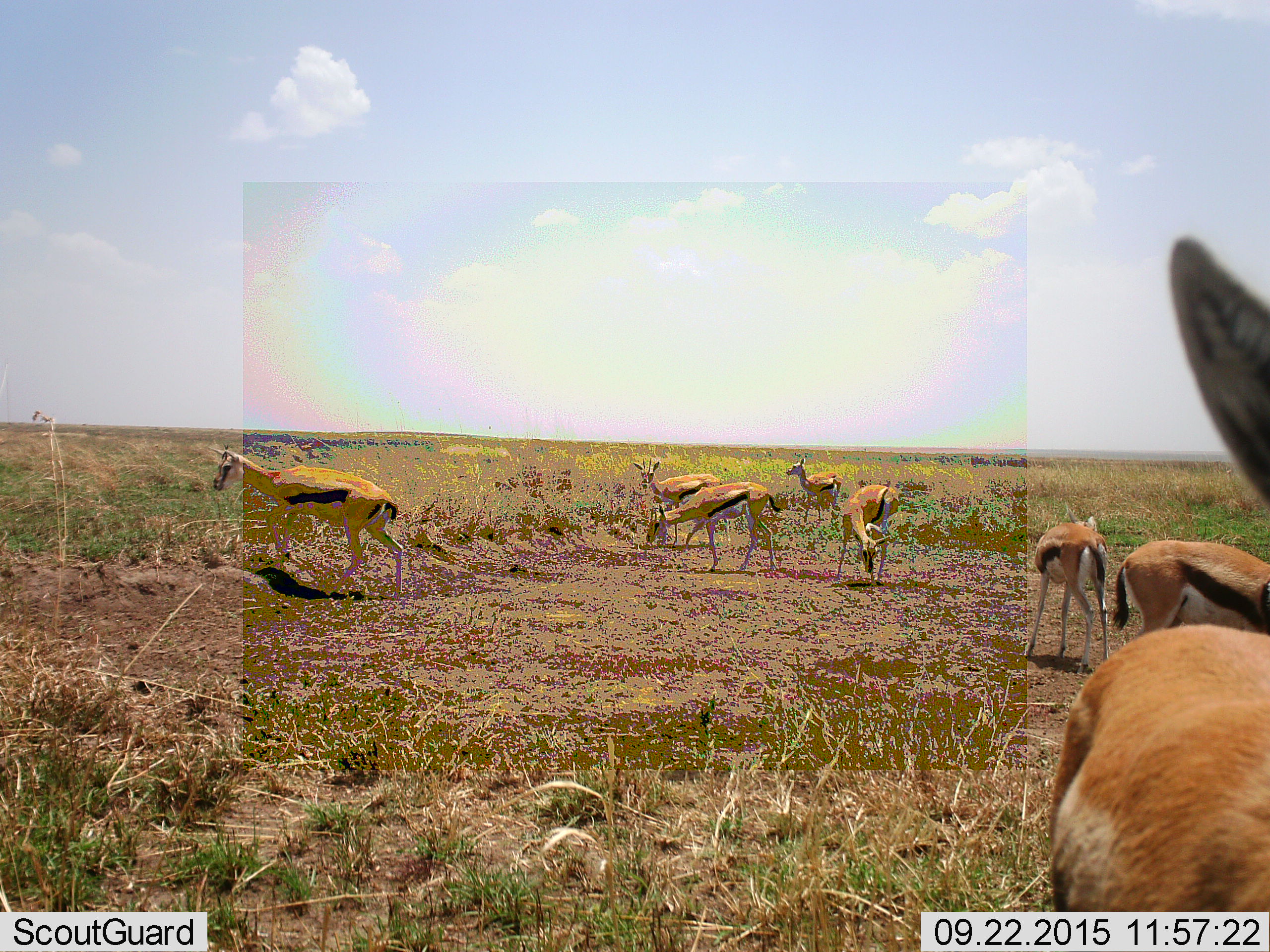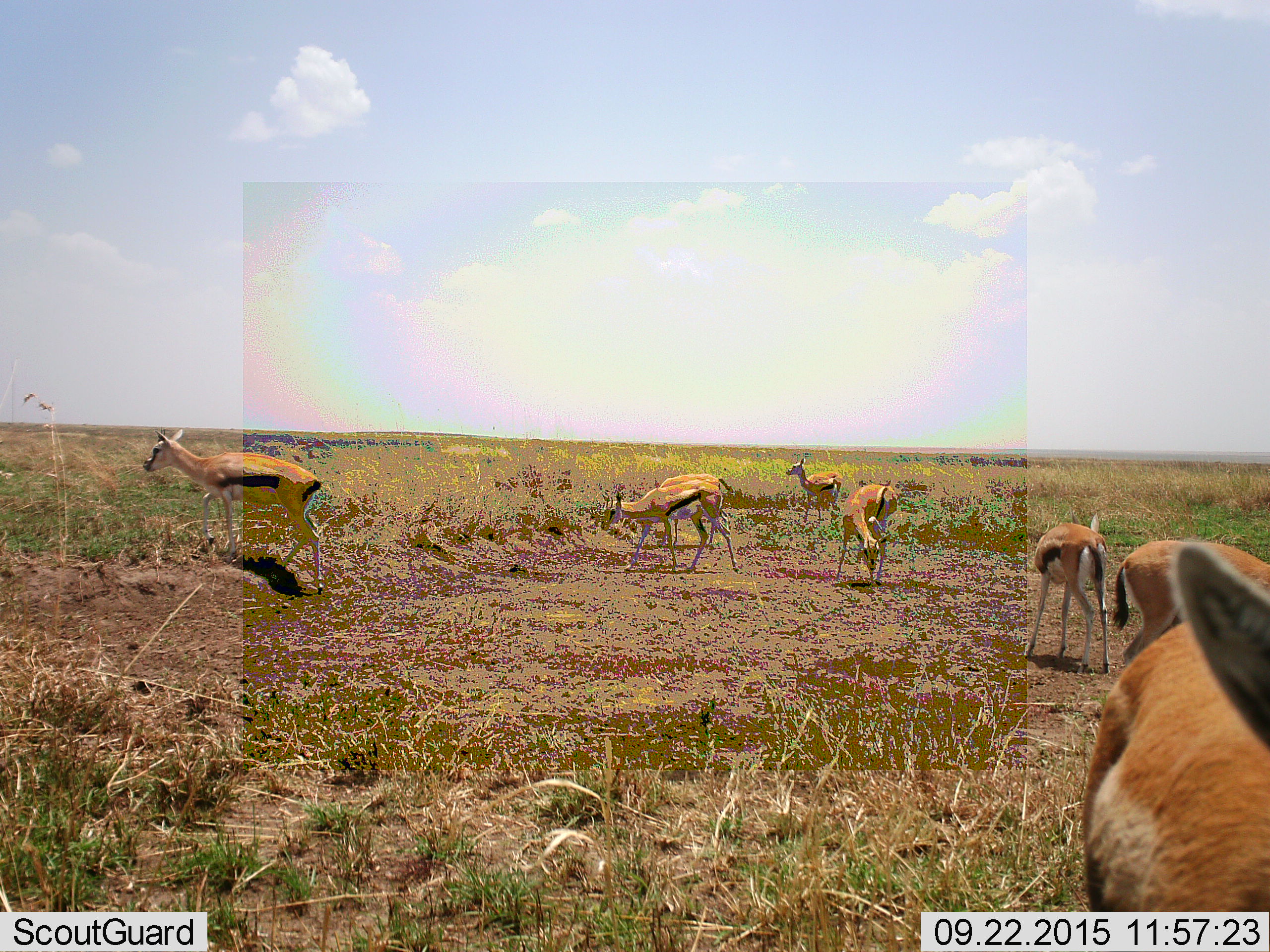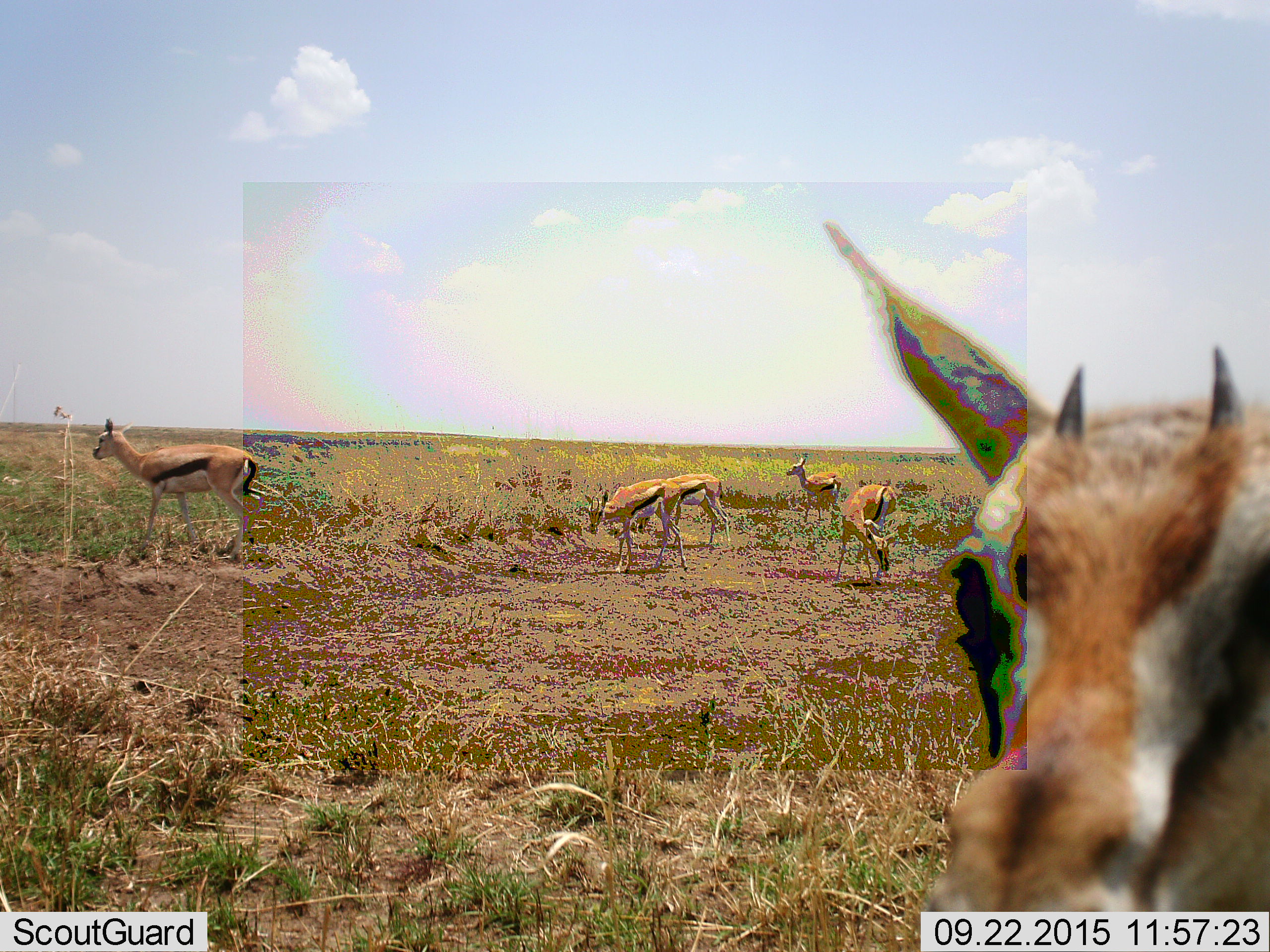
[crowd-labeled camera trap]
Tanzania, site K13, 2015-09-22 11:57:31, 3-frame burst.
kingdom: Animalia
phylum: Chordata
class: Mammalia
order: Artiodactyla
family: Bovidae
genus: Eudorcas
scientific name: Eudorcas thomsonii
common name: thomson's gazelle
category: gazellethomsons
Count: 8.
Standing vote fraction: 50%.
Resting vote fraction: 0%.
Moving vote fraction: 50%.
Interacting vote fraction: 0%.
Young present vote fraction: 0%.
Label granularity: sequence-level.